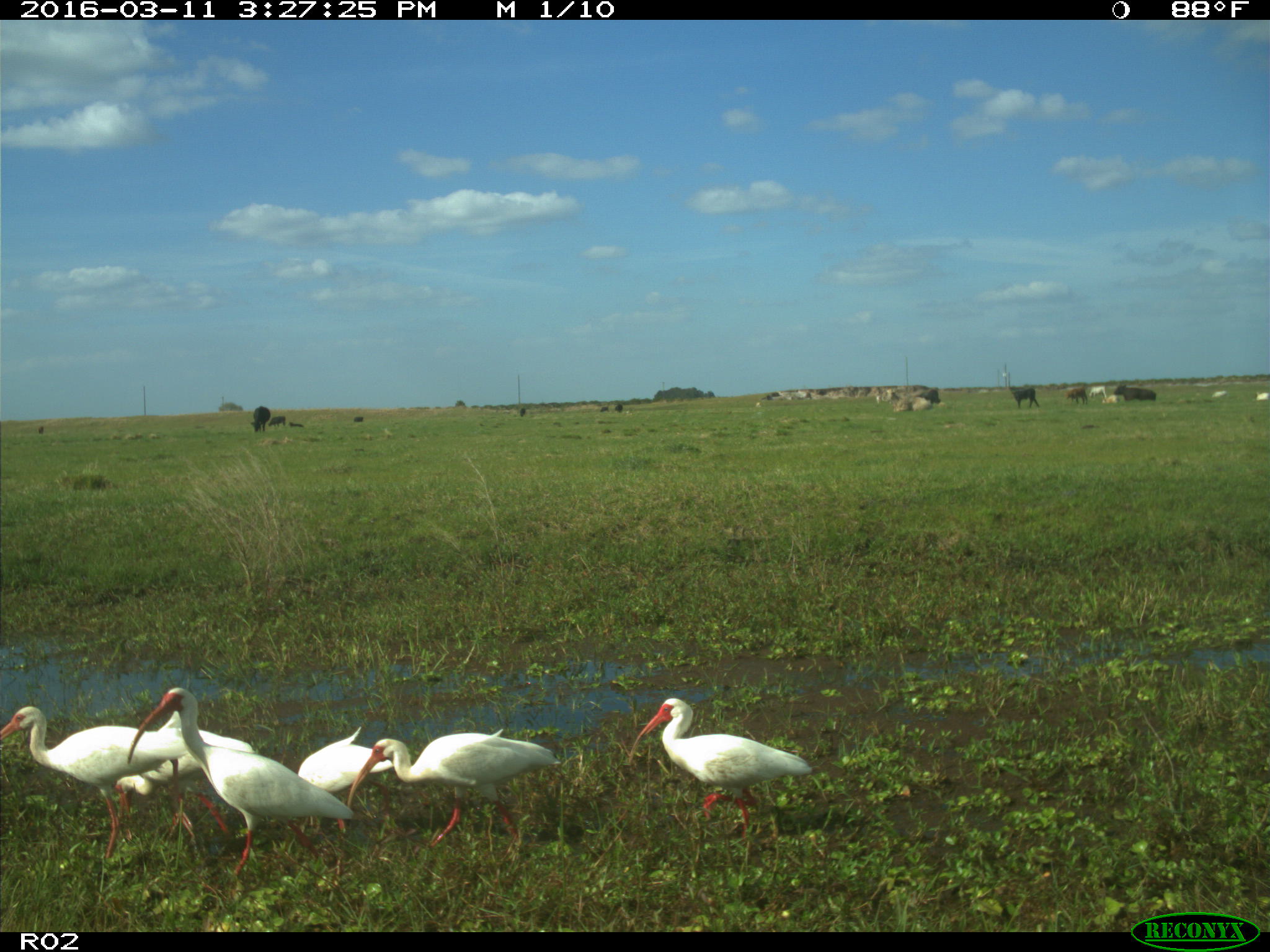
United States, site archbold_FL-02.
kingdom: Animalia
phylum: Chordata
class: Mammalia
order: Artiodactyla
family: Bovidae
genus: Bos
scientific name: Bos taurus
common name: domestic cow